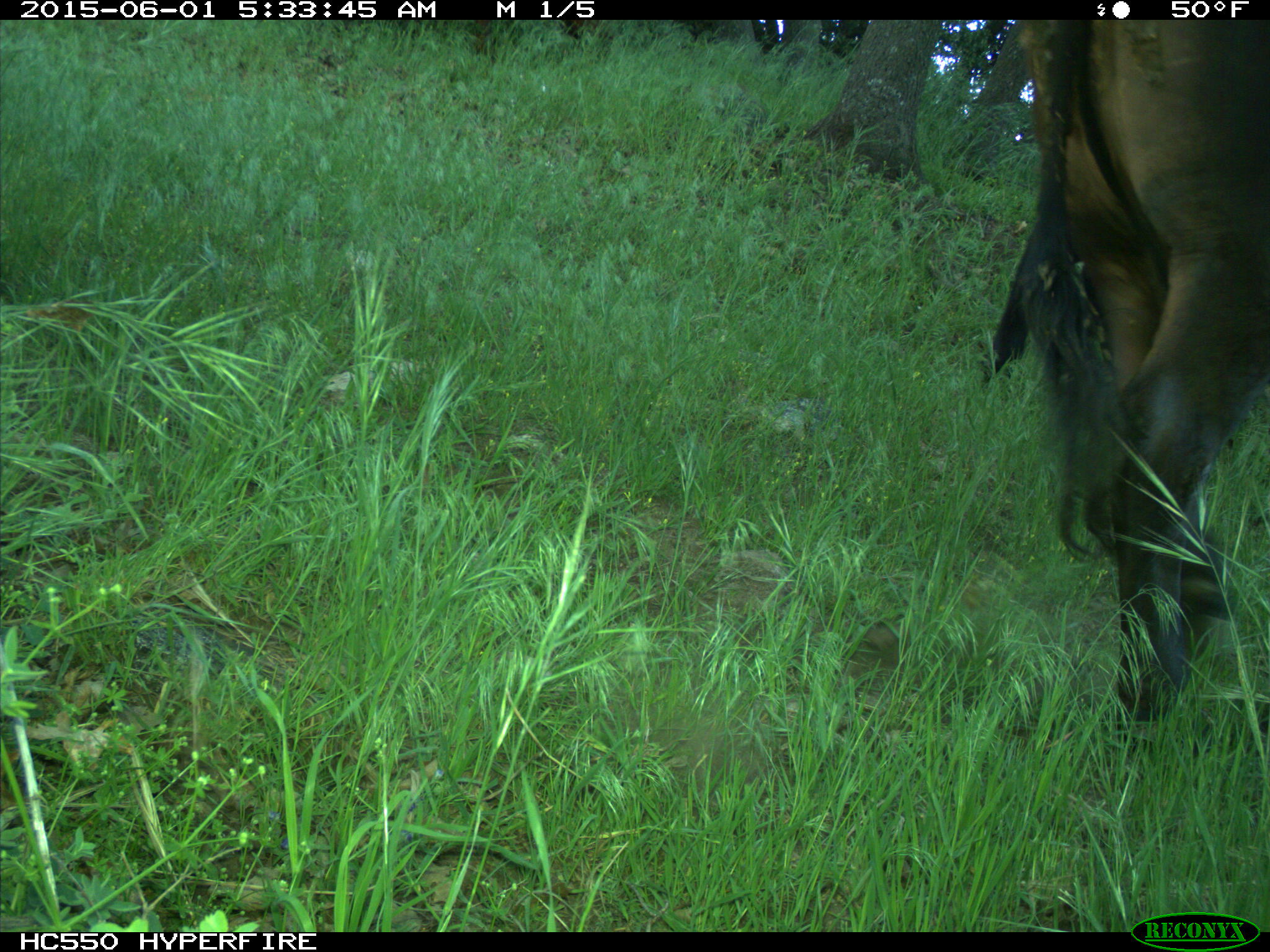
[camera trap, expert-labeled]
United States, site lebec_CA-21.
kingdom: Animalia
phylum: Chordata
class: Mammalia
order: Artiodactyla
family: Bovidae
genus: Bos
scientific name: Bos taurus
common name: domestic cow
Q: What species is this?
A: Bos taurus (domestic cow).